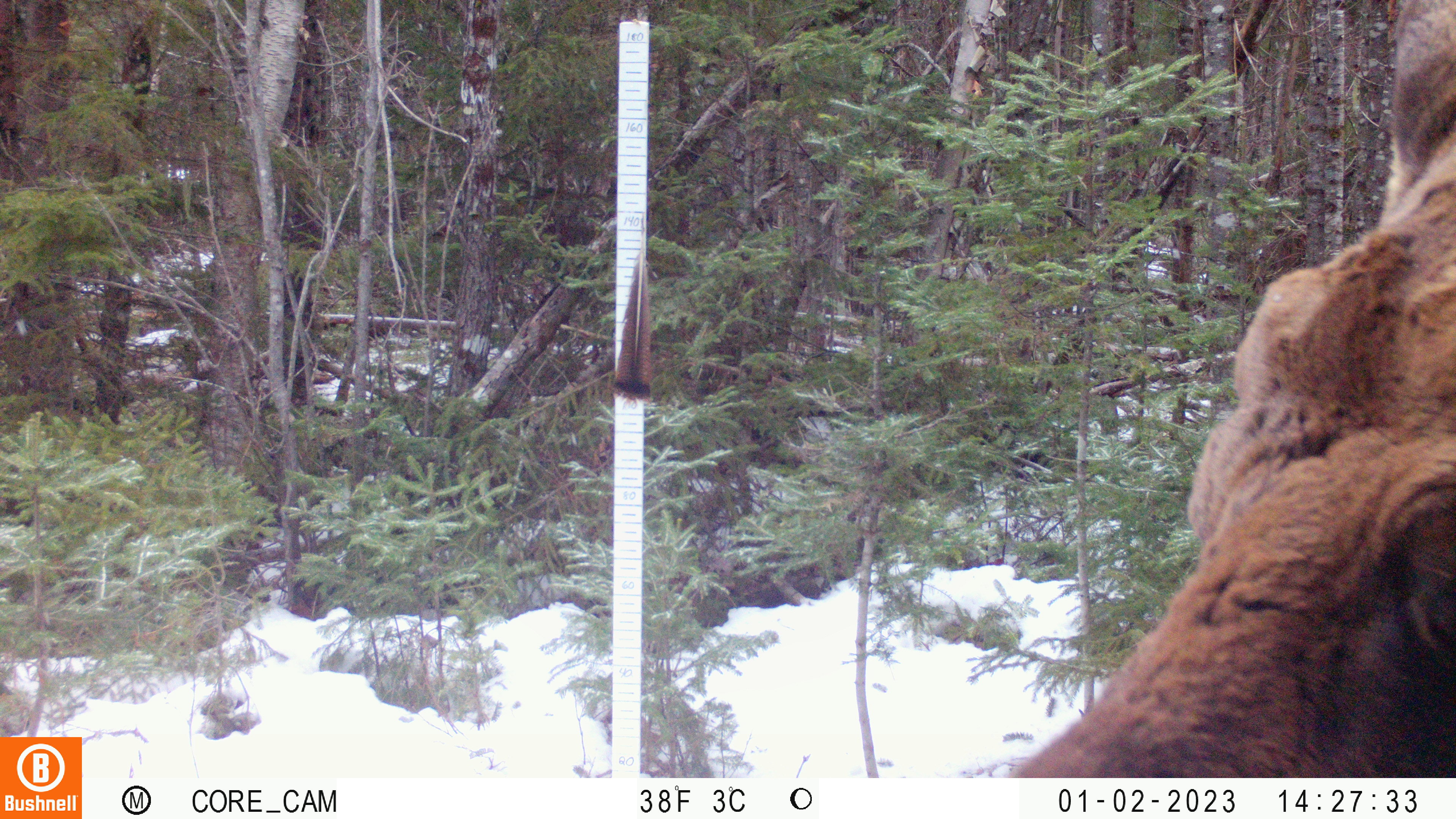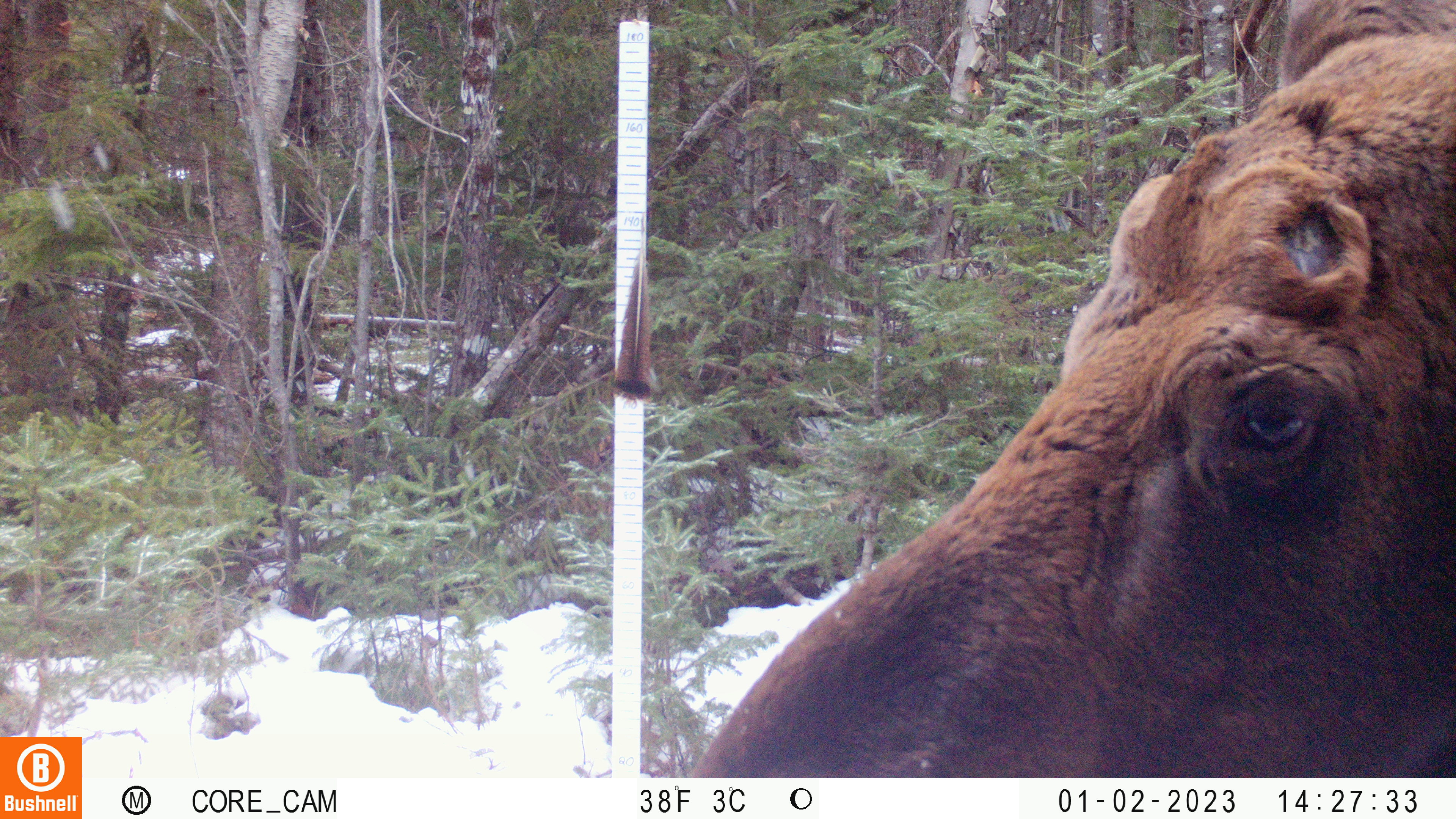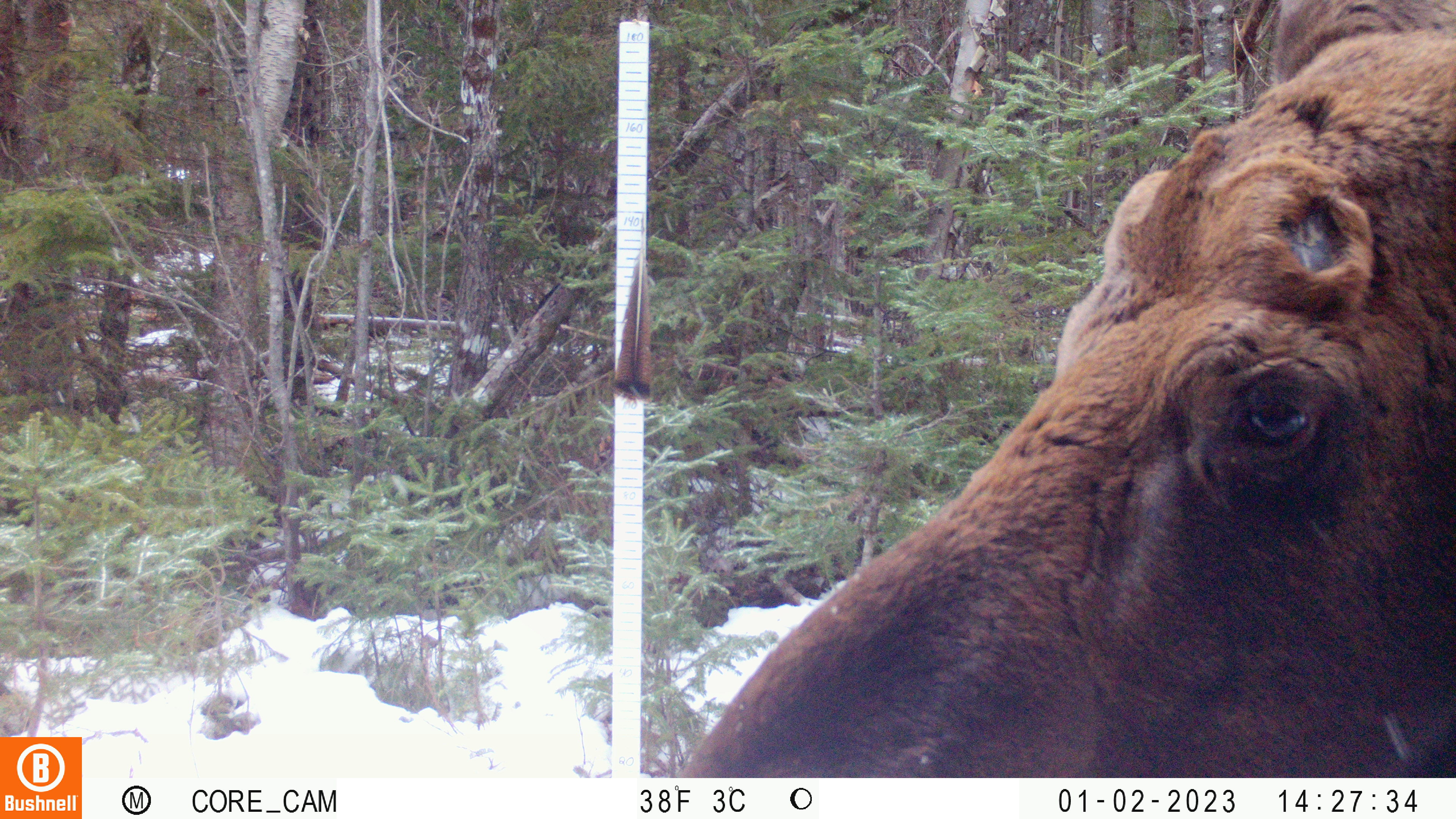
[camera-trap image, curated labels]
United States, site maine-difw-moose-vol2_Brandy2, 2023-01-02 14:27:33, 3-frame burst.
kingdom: Animalia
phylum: Chordata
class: Mammalia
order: Artiodactyla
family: Cervidae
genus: Alces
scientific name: Alces alces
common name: moose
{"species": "moose (Alces alces)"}